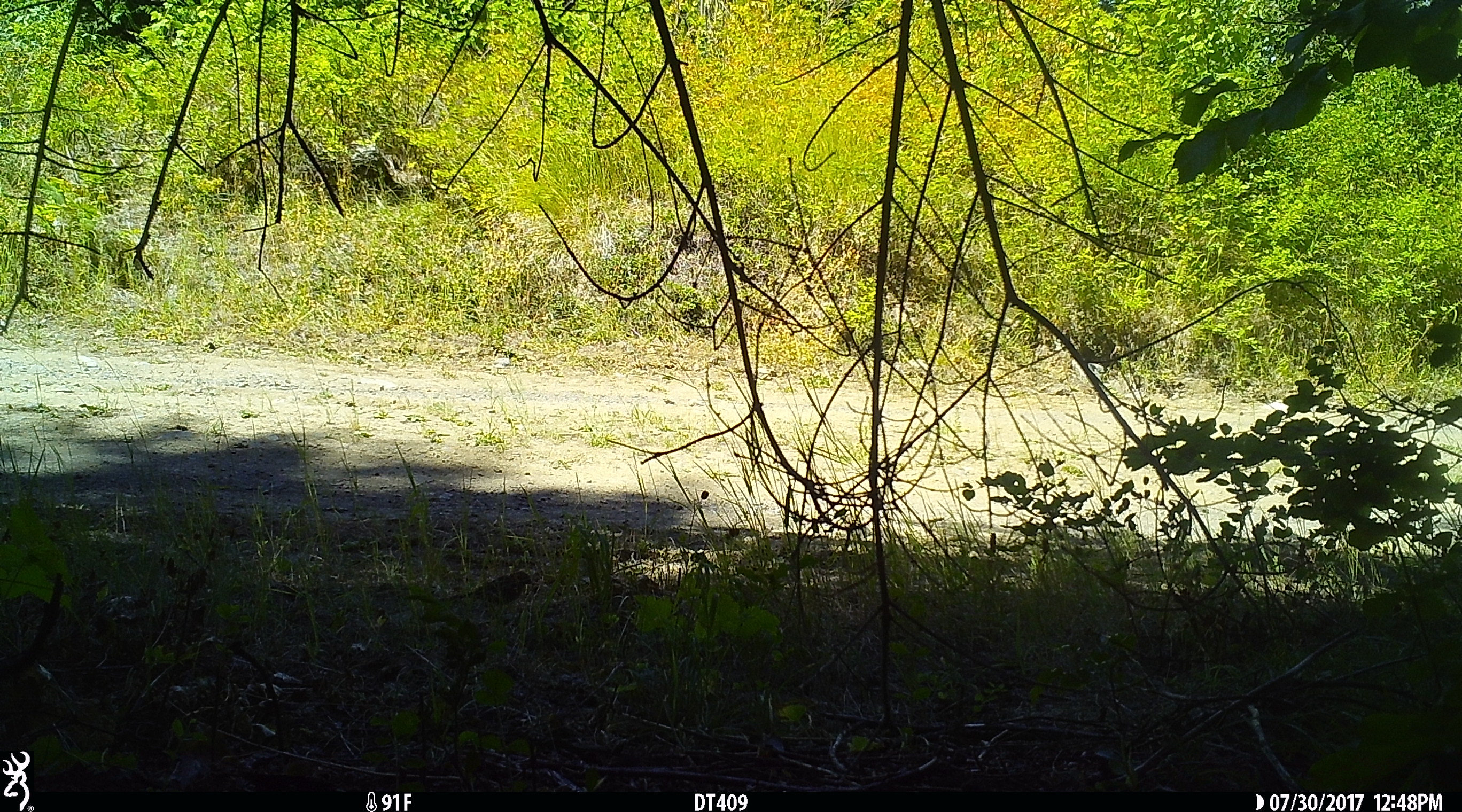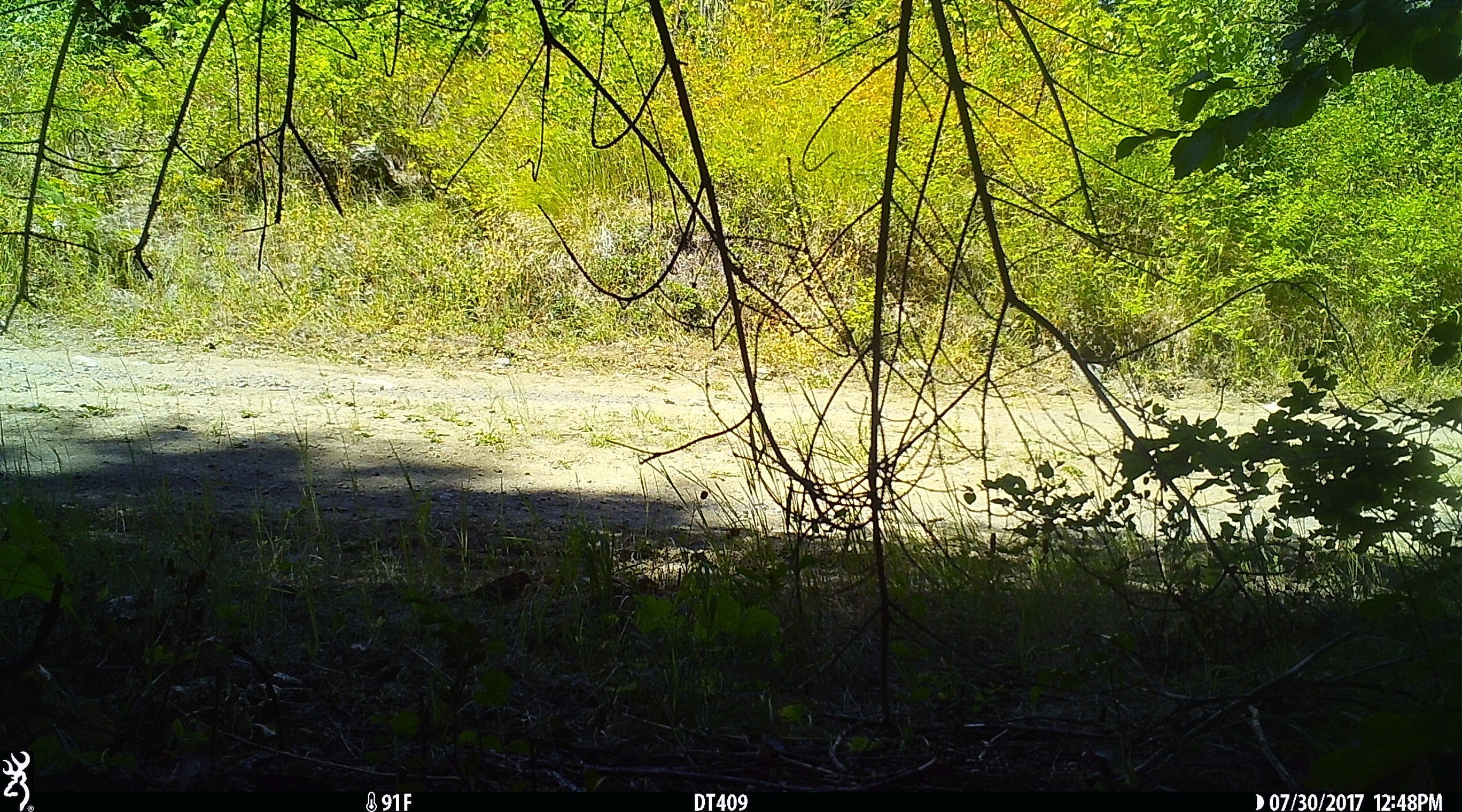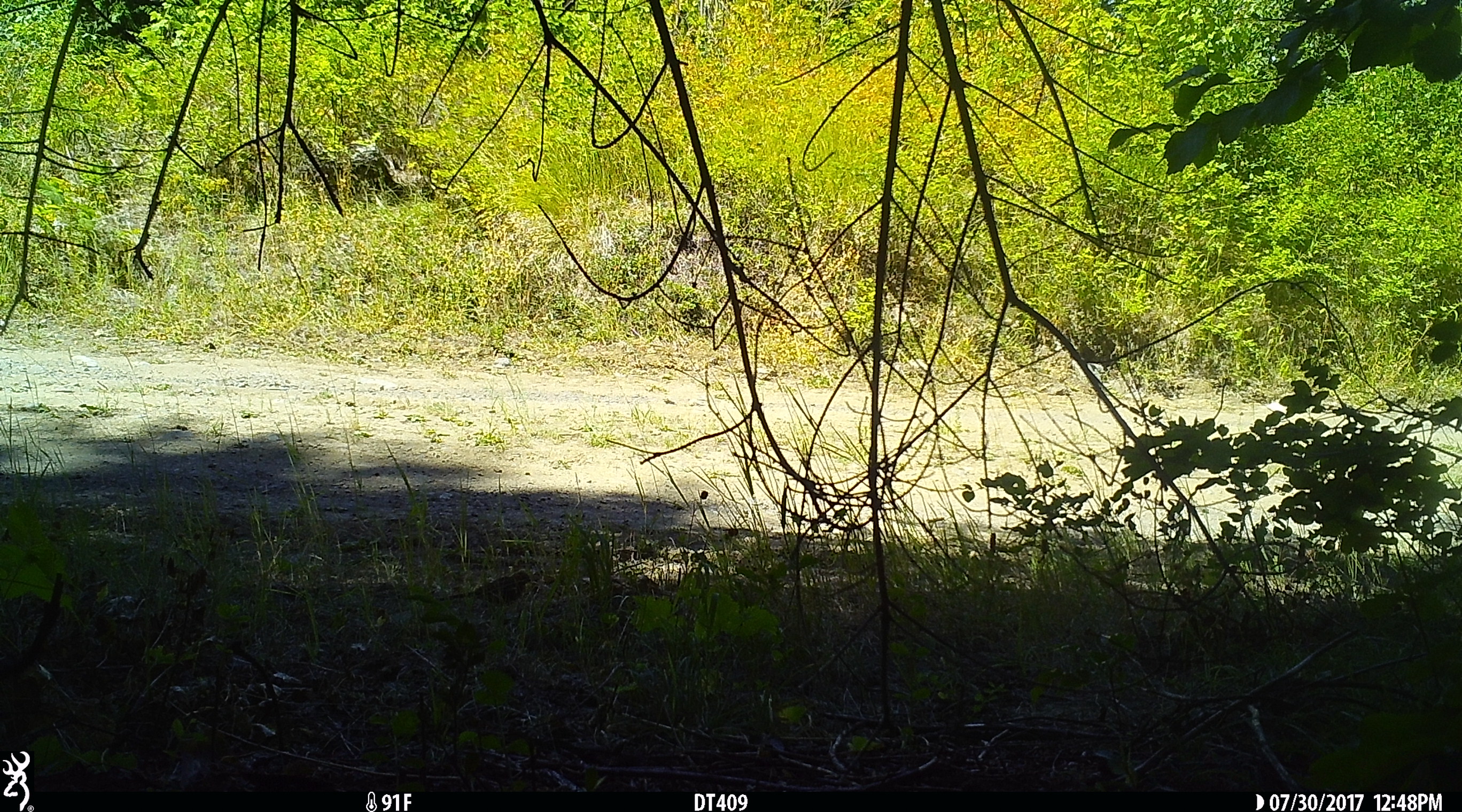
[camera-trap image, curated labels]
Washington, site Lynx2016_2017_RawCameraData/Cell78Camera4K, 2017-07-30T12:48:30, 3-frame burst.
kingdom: Animalia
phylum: Chordata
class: Aves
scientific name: Aves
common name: birds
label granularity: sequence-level